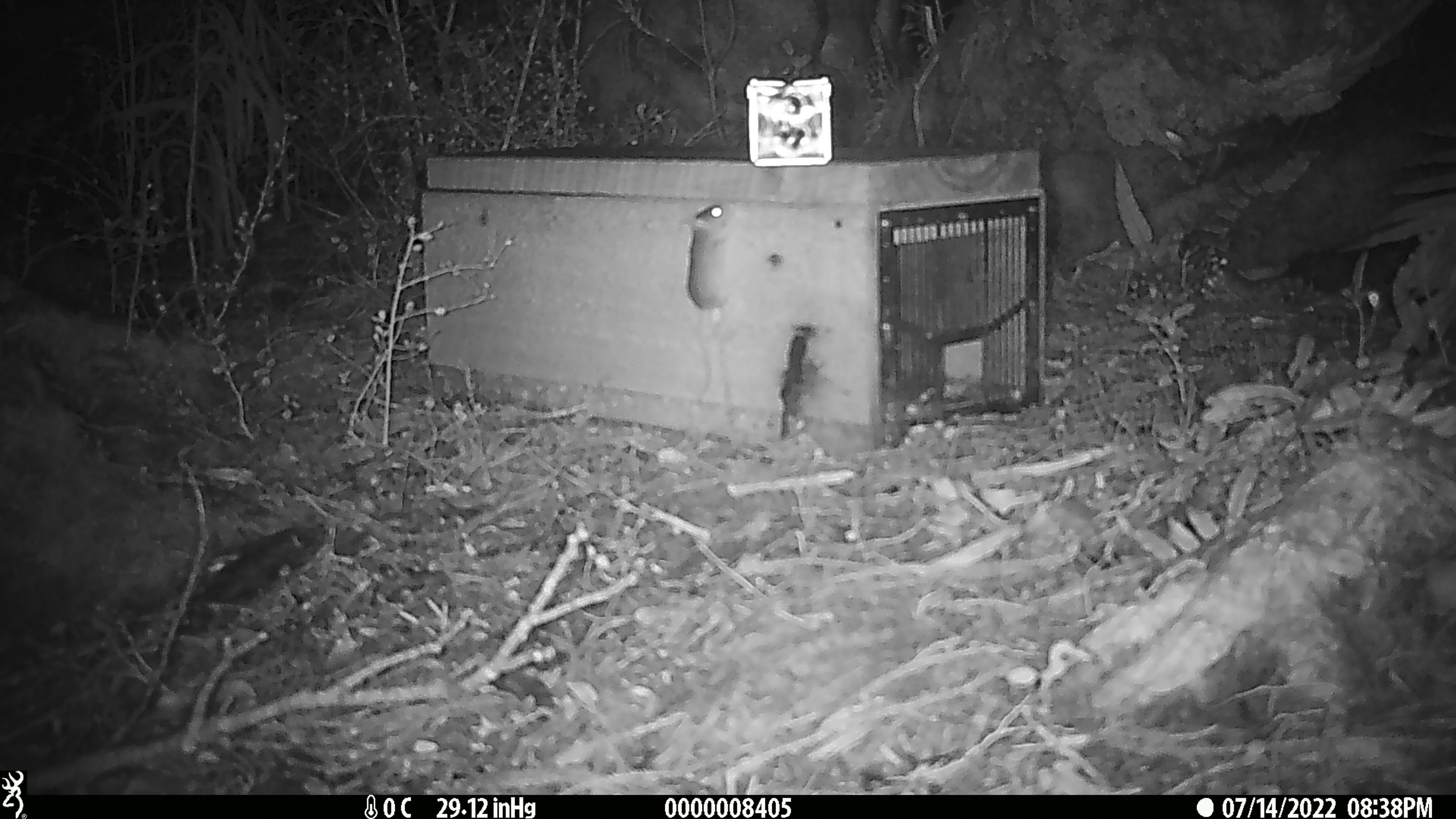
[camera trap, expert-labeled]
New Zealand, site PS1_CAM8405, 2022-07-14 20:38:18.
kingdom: Animalia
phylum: Chordata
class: Mammalia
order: Rodentia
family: Muridae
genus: Mus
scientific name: Mus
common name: mouse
Mouse (Mus).